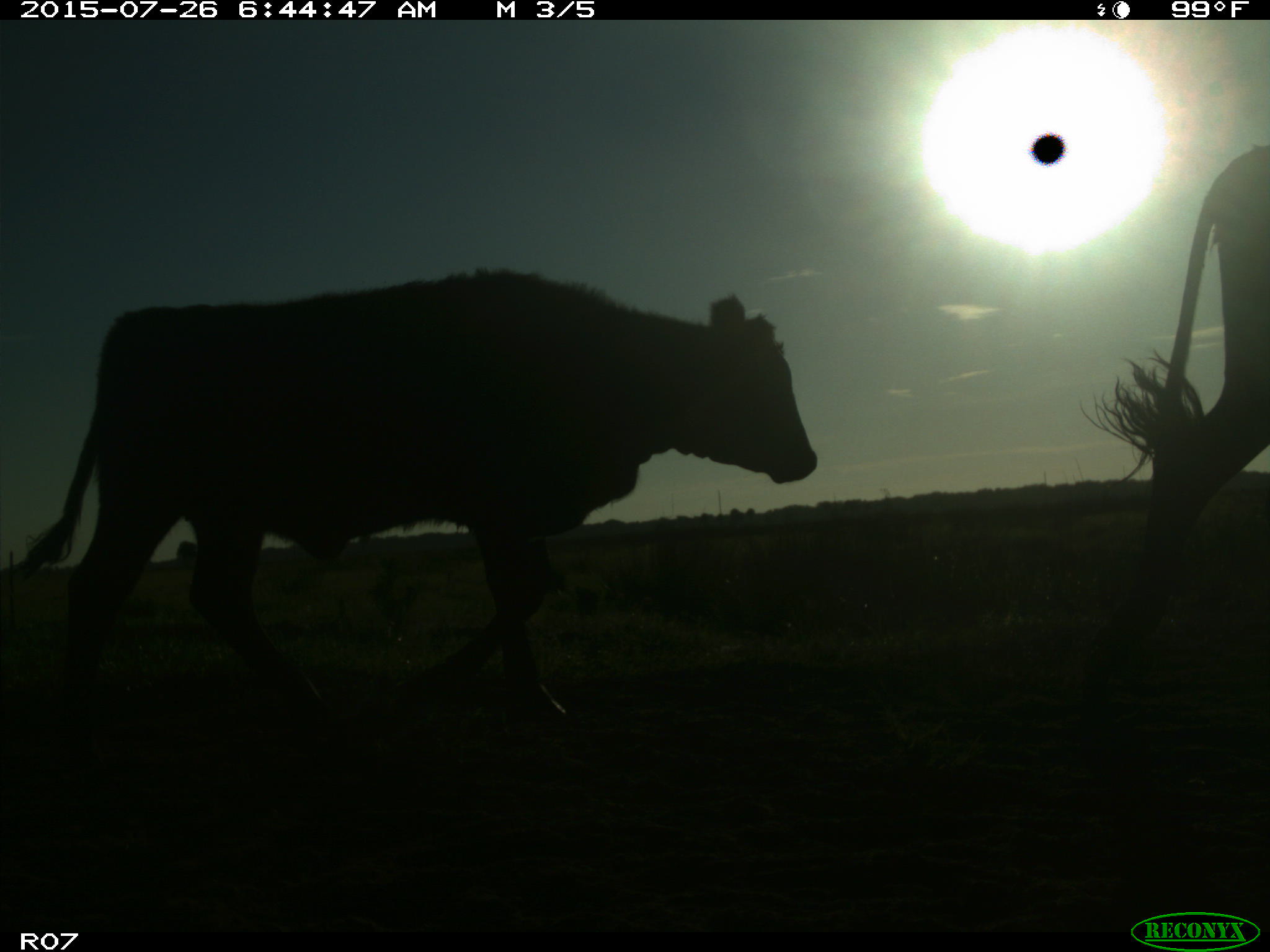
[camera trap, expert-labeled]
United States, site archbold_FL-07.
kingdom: Animalia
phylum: Chordata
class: Mammalia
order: Artiodactyla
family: Bovidae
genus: Bos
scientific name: Bos taurus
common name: domestic cow